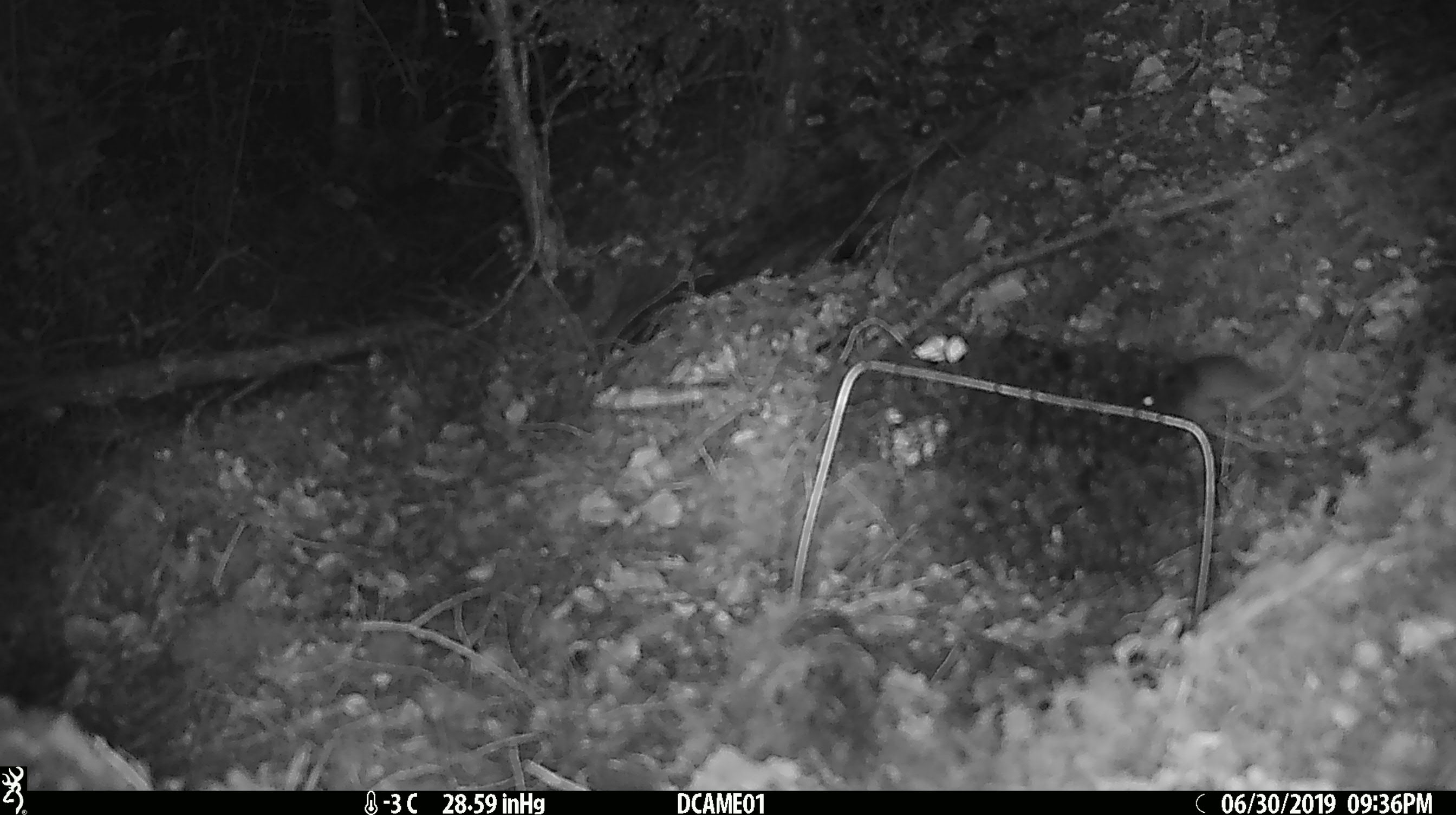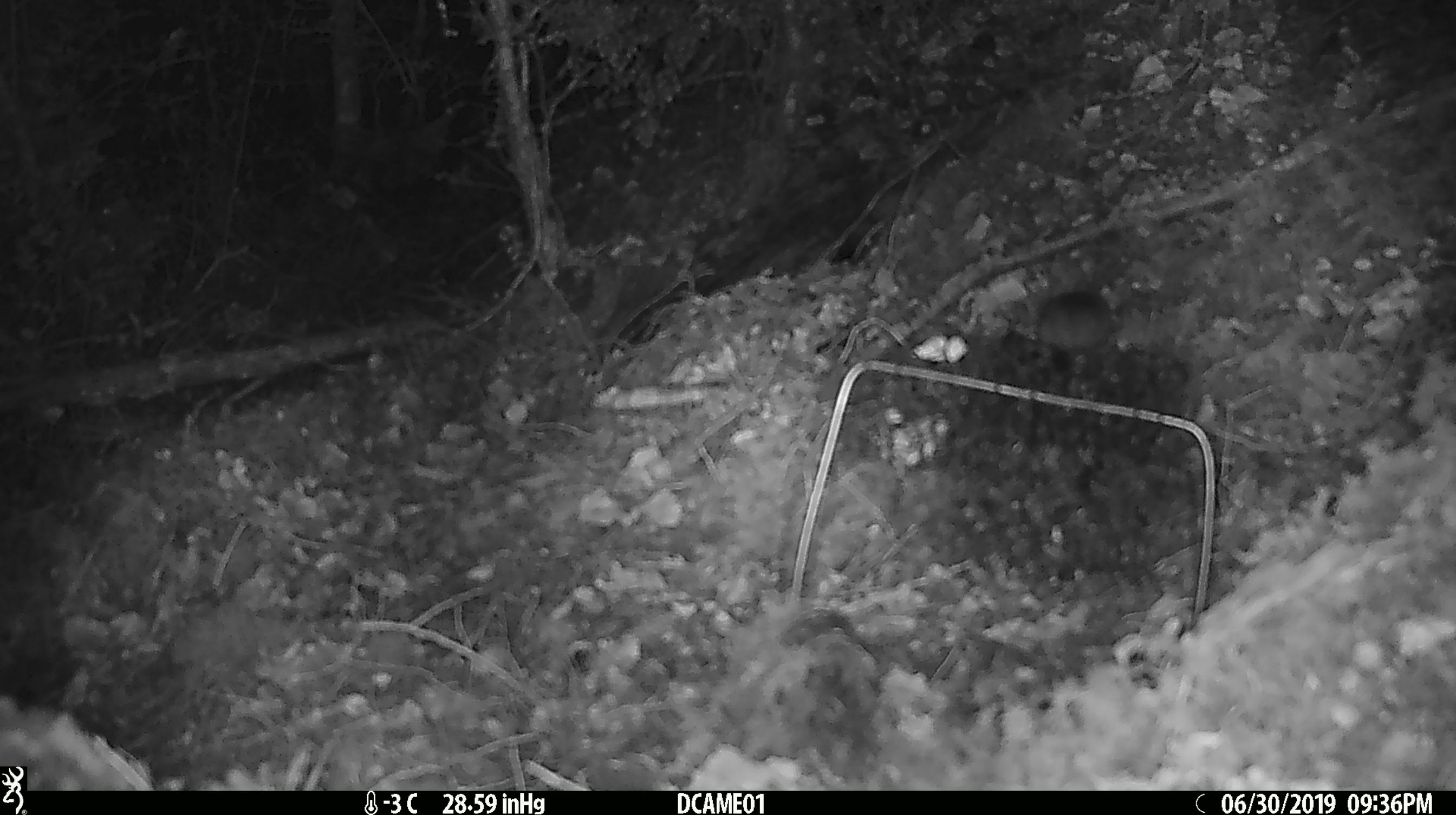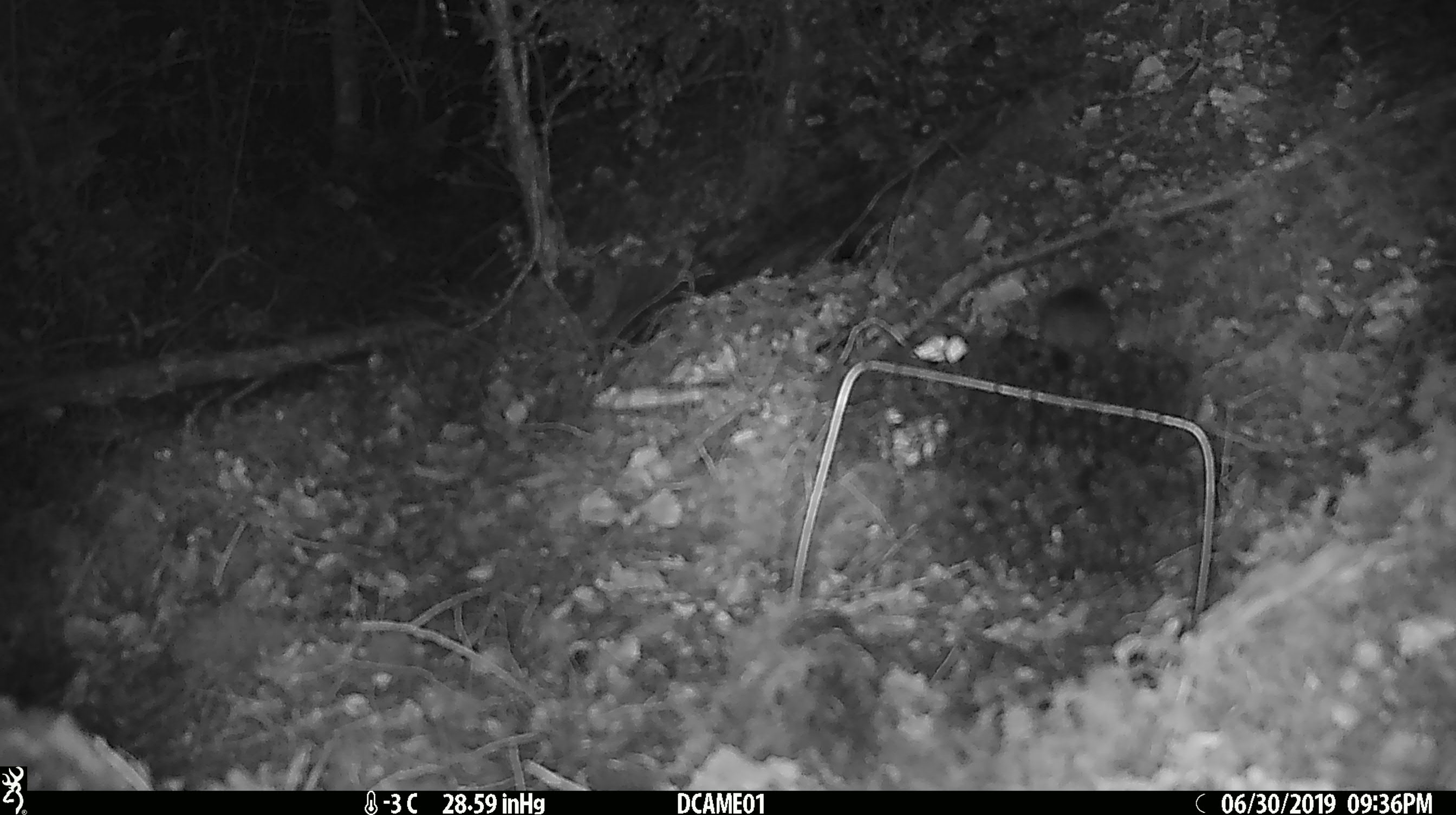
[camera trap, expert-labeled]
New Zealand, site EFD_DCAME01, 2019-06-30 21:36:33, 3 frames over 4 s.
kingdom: Animalia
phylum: Chordata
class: Mammalia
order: Rodentia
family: Muridae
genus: Mus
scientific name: Mus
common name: mouse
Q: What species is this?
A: Mouse (Mus).